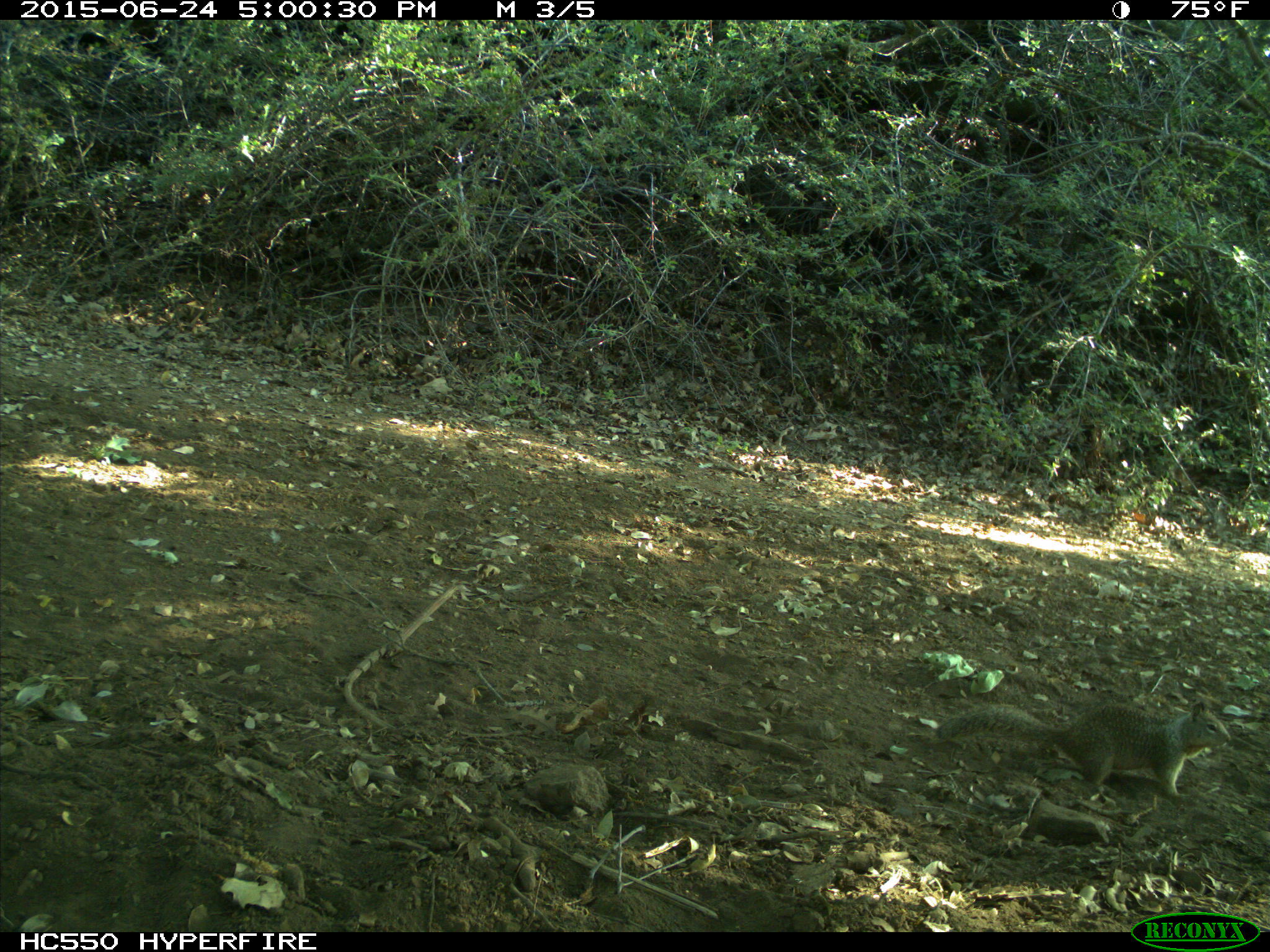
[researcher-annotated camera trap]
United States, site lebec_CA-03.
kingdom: Animalia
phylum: Chordata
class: Mammalia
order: Rodentia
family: Sciuridae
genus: Otospermophilus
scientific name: Otospermophilus beecheyi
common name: california ground squirrel